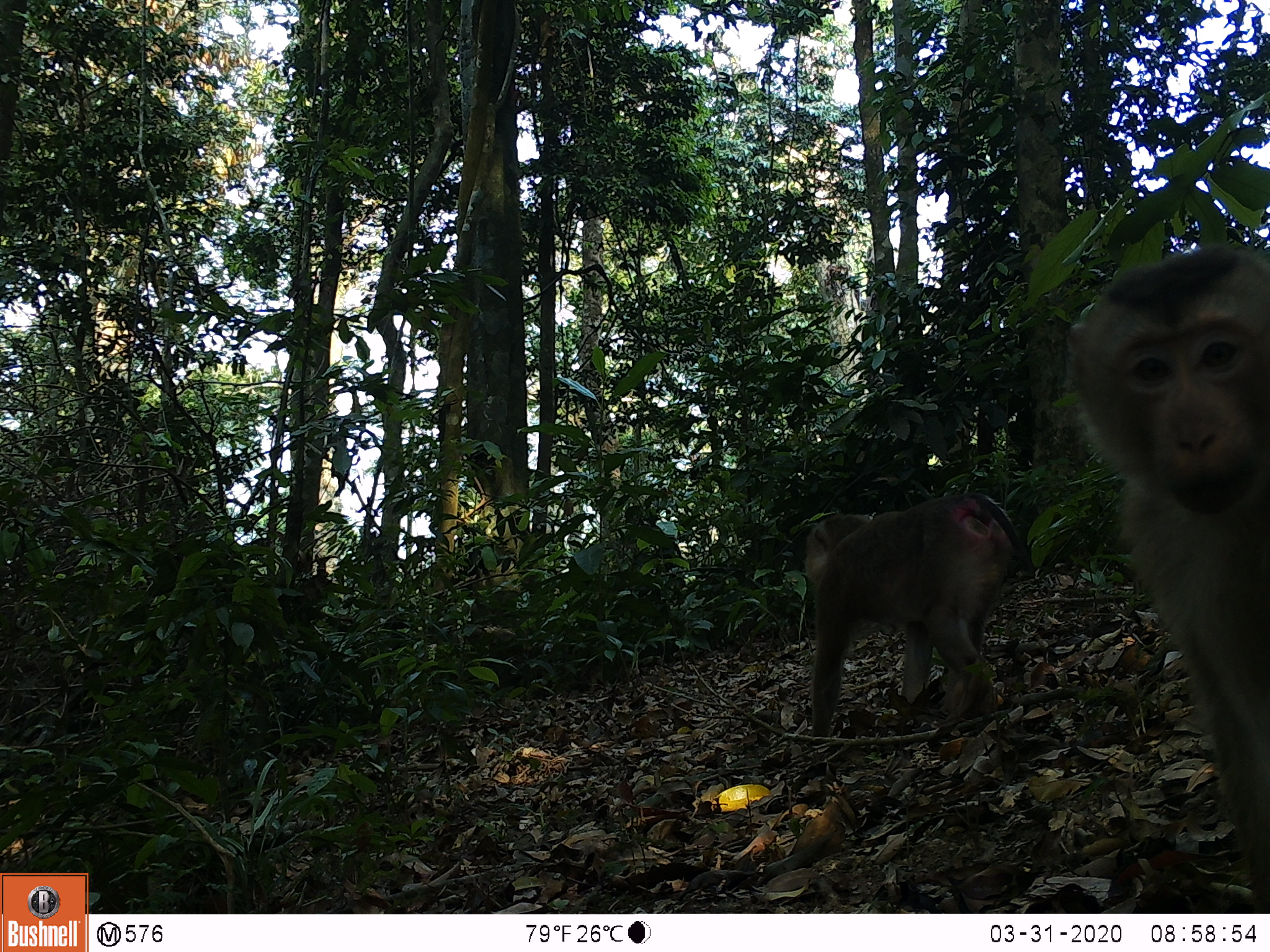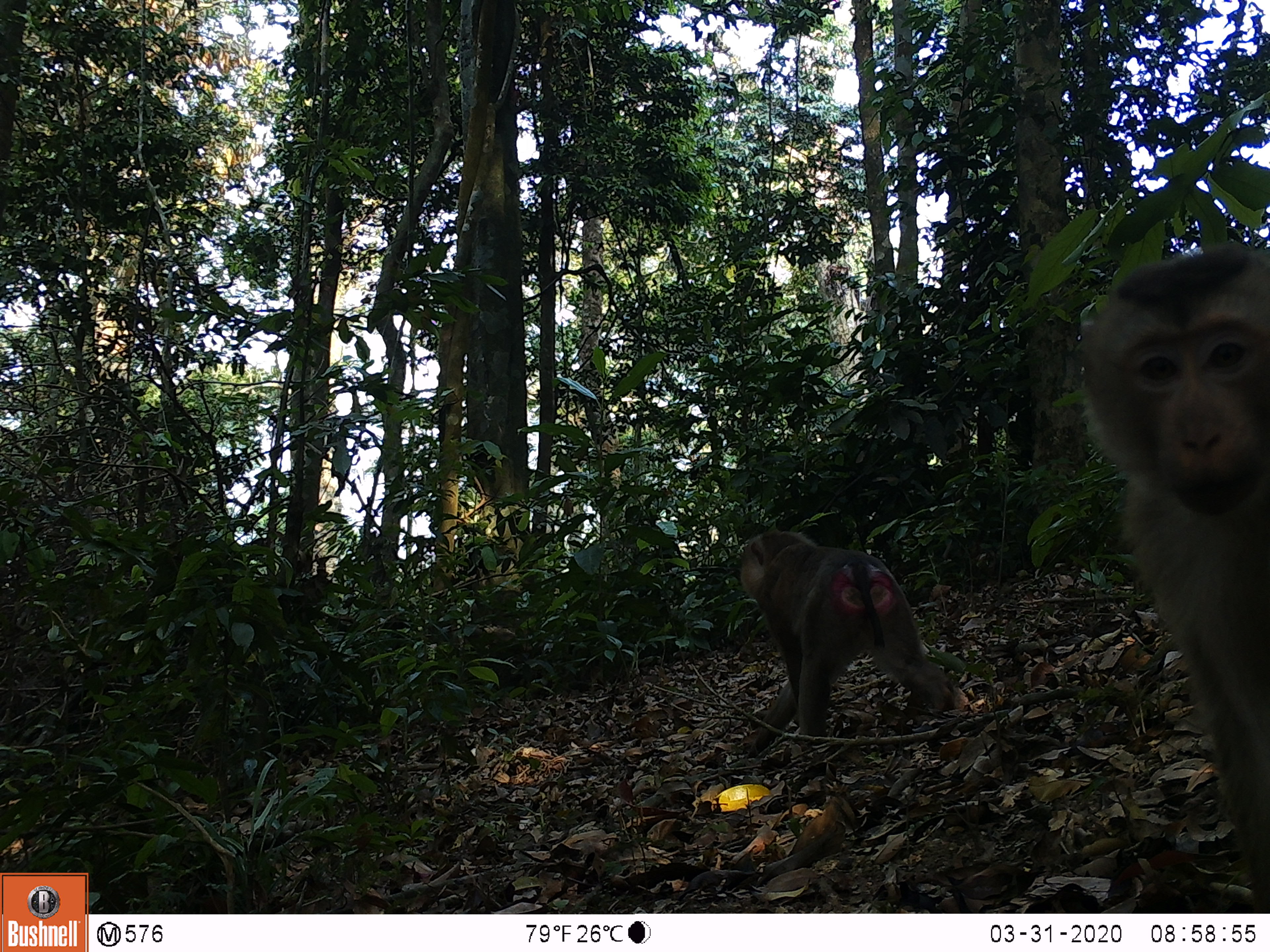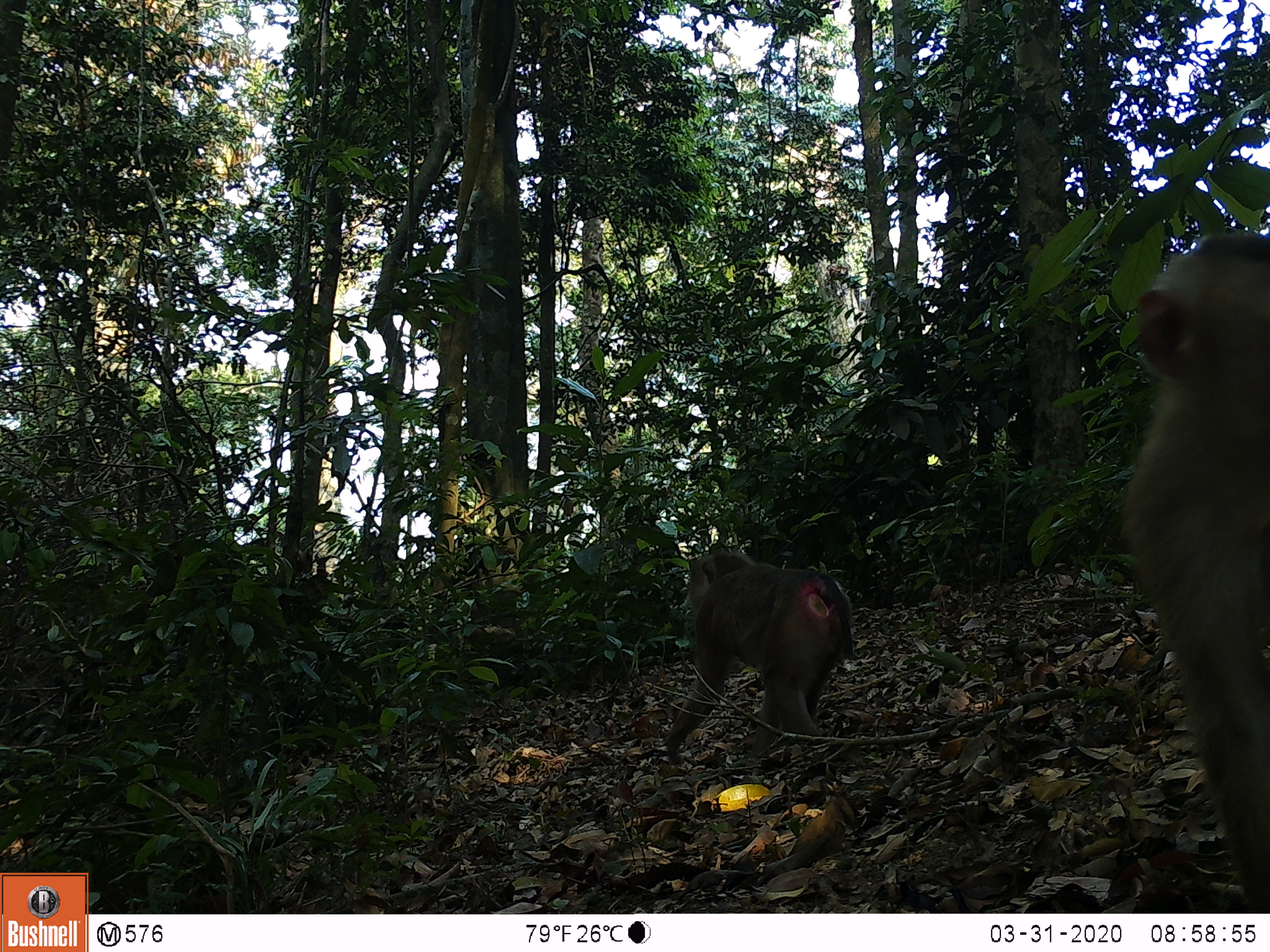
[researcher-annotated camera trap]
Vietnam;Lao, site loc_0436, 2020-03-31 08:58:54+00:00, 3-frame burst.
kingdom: Animalia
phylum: Chordata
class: Mammalia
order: Primates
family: Cercopithecidae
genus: Macaca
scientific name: Macaca nemestrina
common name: pig-tailed macaque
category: pig tailed macaque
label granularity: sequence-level